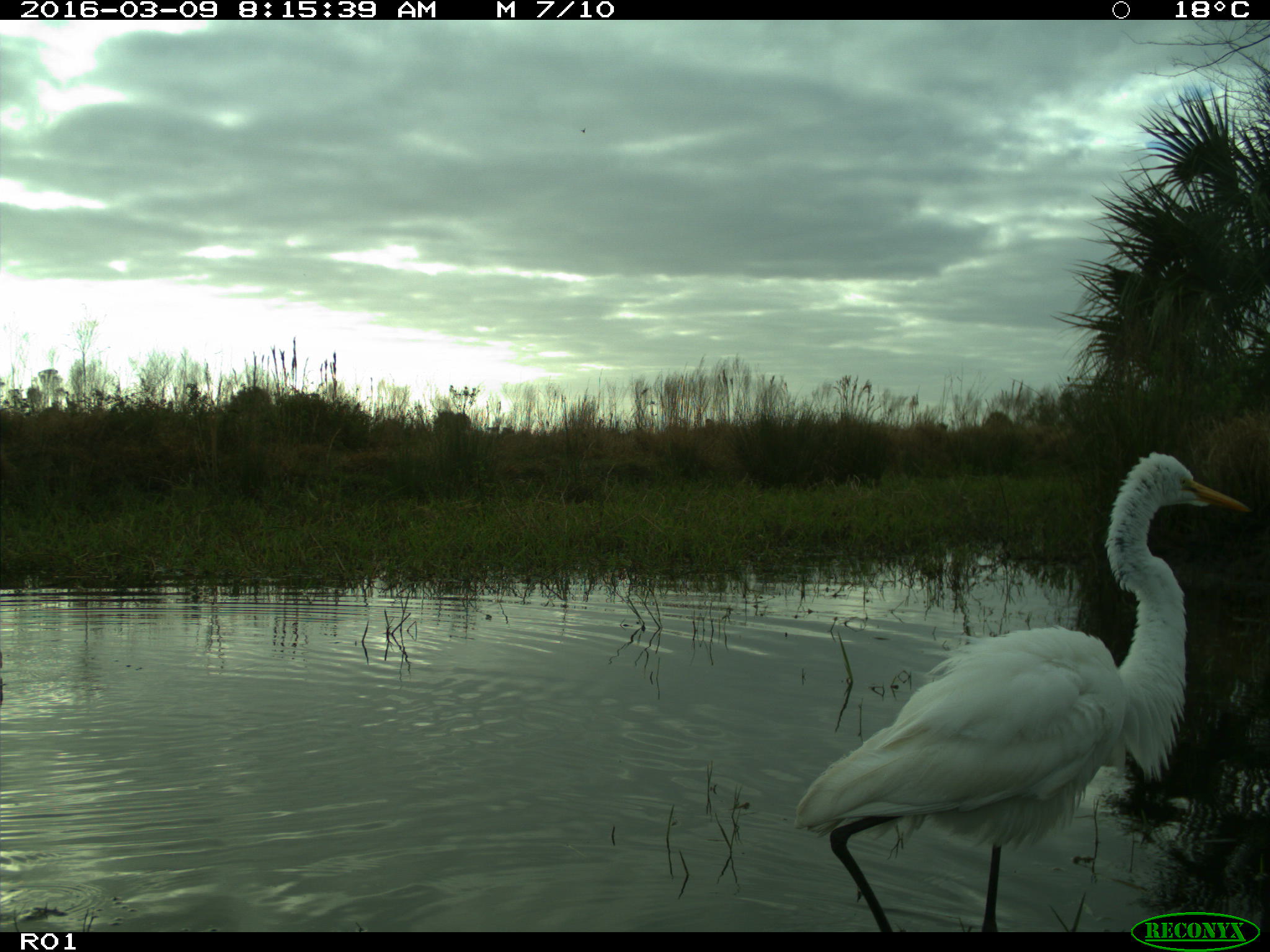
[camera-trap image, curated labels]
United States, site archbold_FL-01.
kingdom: Animalia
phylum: Chordata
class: Aves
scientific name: Aves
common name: birds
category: unidentified bird